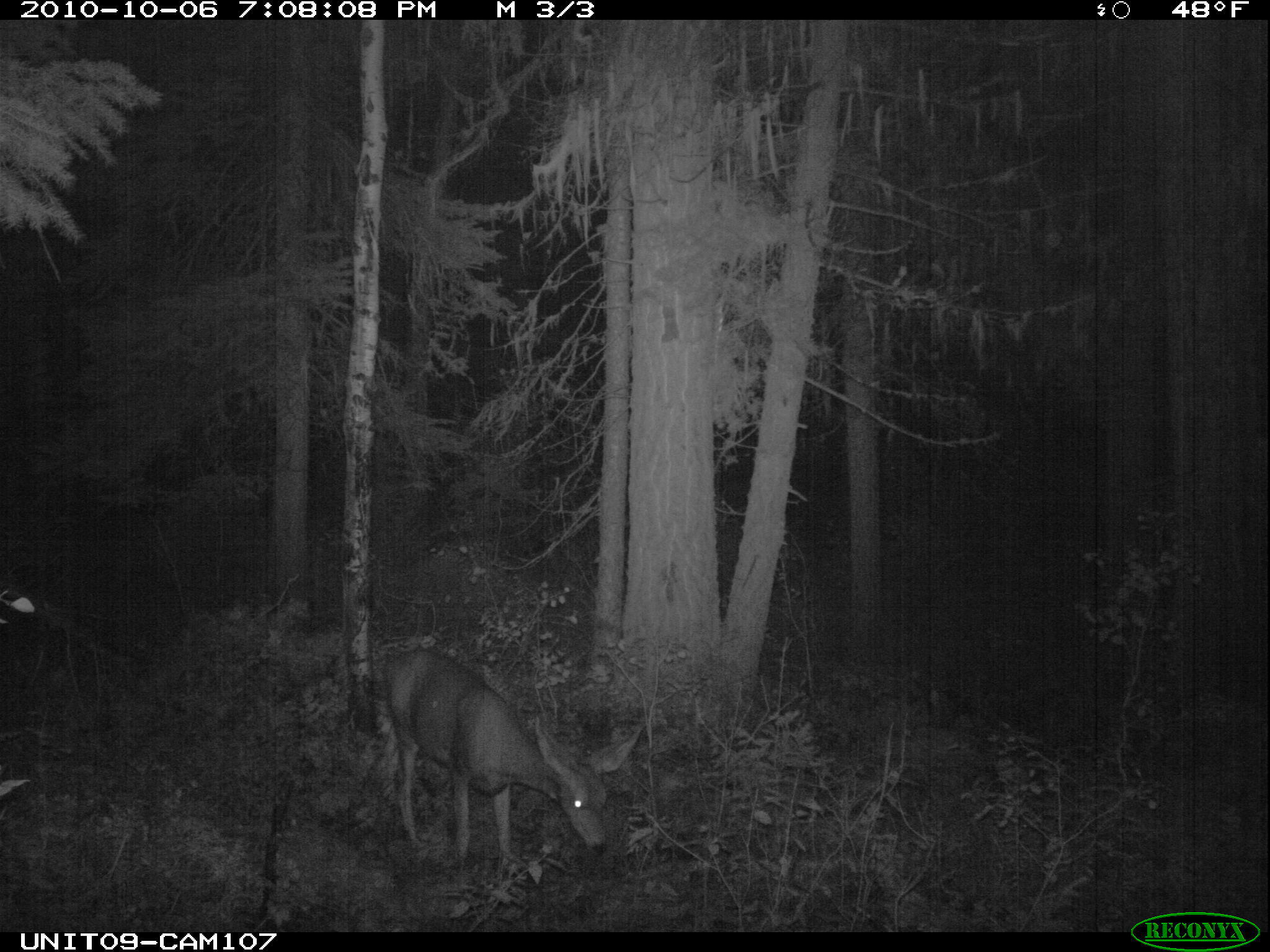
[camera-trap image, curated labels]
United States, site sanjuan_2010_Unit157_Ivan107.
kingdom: Animalia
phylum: Chordata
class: Mammalia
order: Artiodactyla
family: Cervidae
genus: Odocoileus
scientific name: Odocoileus hemionus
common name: mule deer